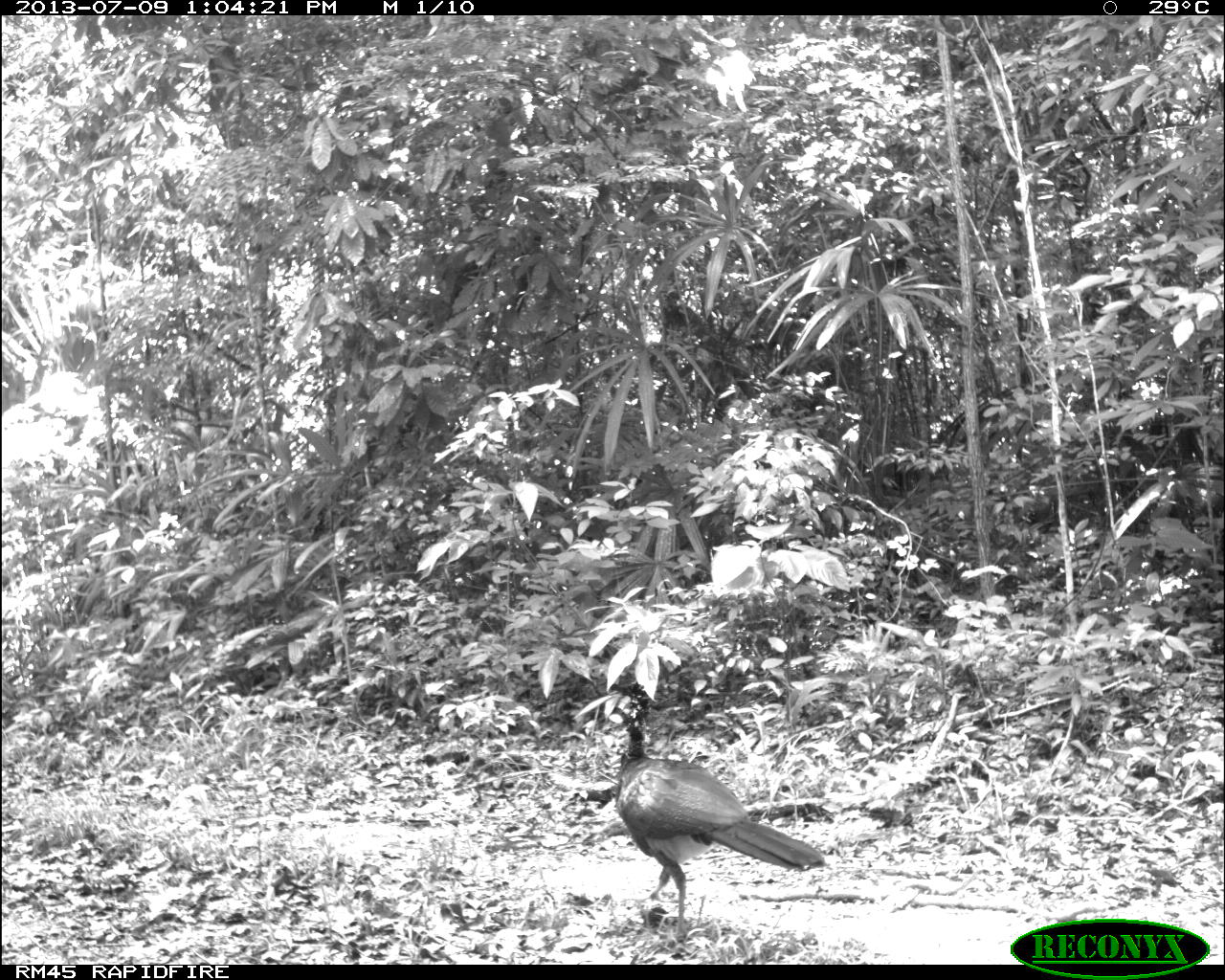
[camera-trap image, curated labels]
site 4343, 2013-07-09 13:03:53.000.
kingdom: Animalia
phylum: Chordata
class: Aves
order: Galliformes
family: Cracidae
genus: Crax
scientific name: Crax rubra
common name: great curassow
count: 2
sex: female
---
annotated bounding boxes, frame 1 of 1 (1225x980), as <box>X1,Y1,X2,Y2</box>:
crax rubra: <box>605,682,825,940</box>